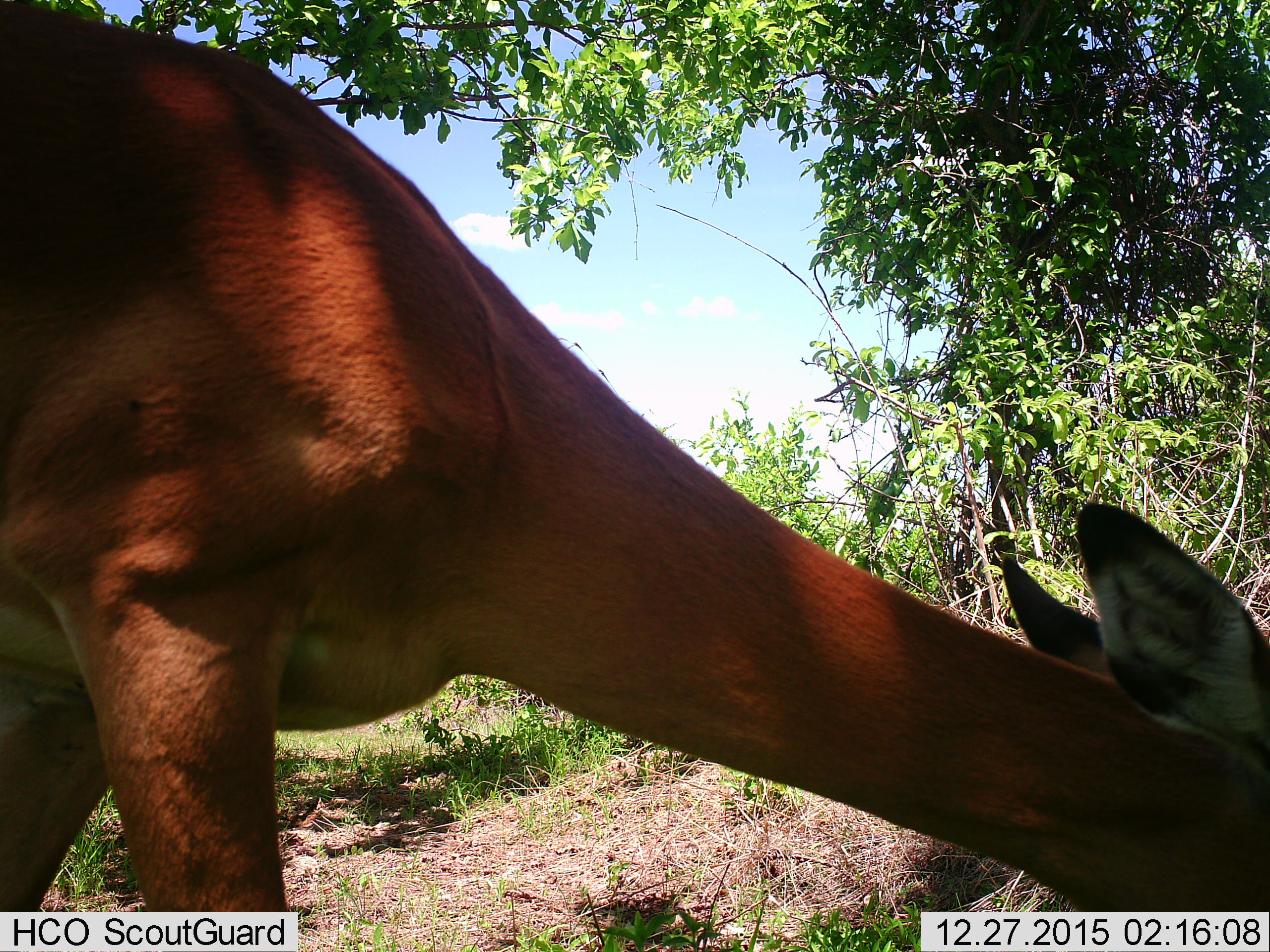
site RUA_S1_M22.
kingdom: Animalia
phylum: Chordata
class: Mammalia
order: Artiodactyla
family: Bovidae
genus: Aepyceros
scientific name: Aepyceros melampus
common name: impala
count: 1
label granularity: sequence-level